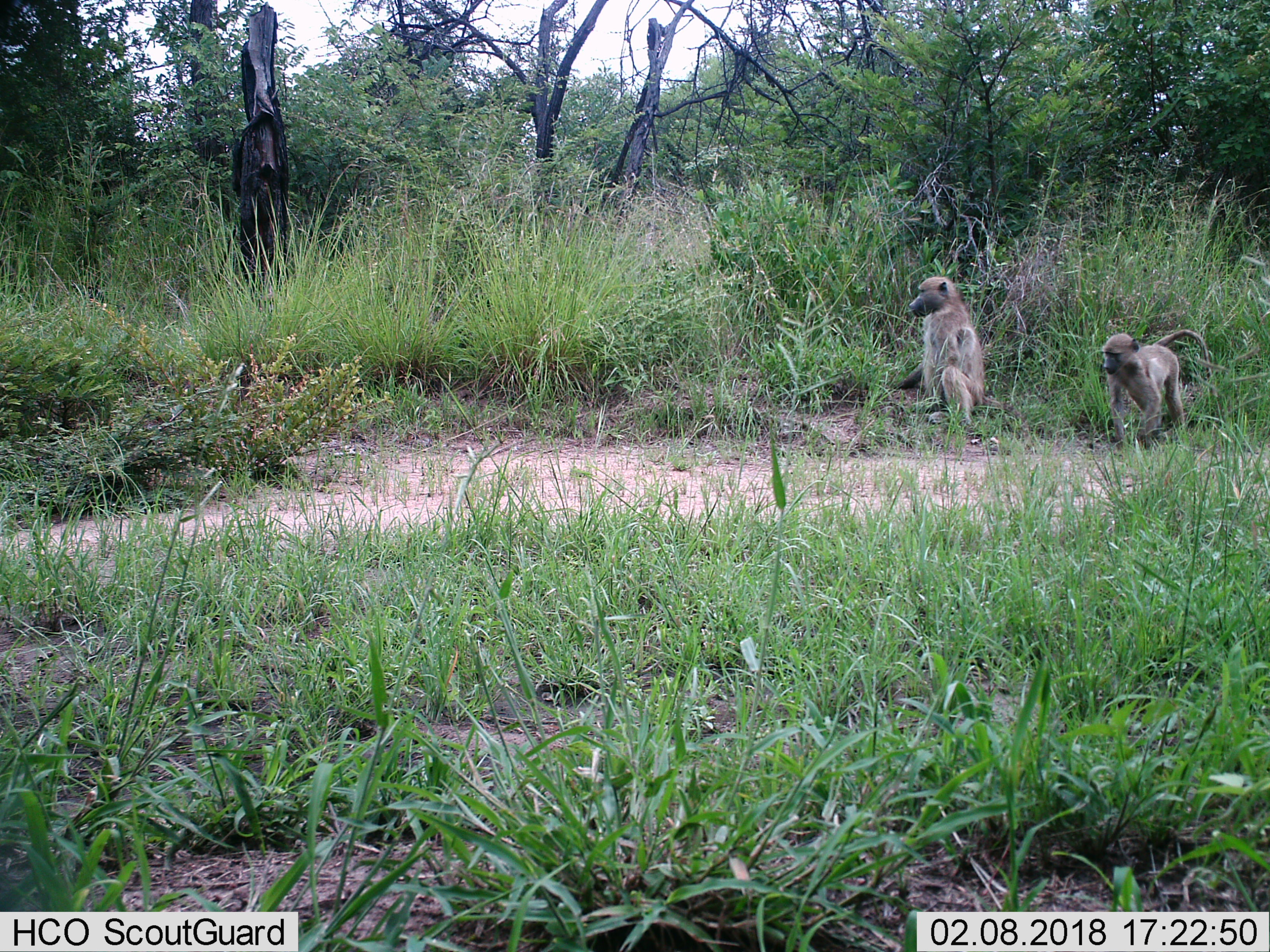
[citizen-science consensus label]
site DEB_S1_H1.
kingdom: Animalia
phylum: Chordata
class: Mammalia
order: Primates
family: Cercopithecidae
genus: Papio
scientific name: Papio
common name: baboon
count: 2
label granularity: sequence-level